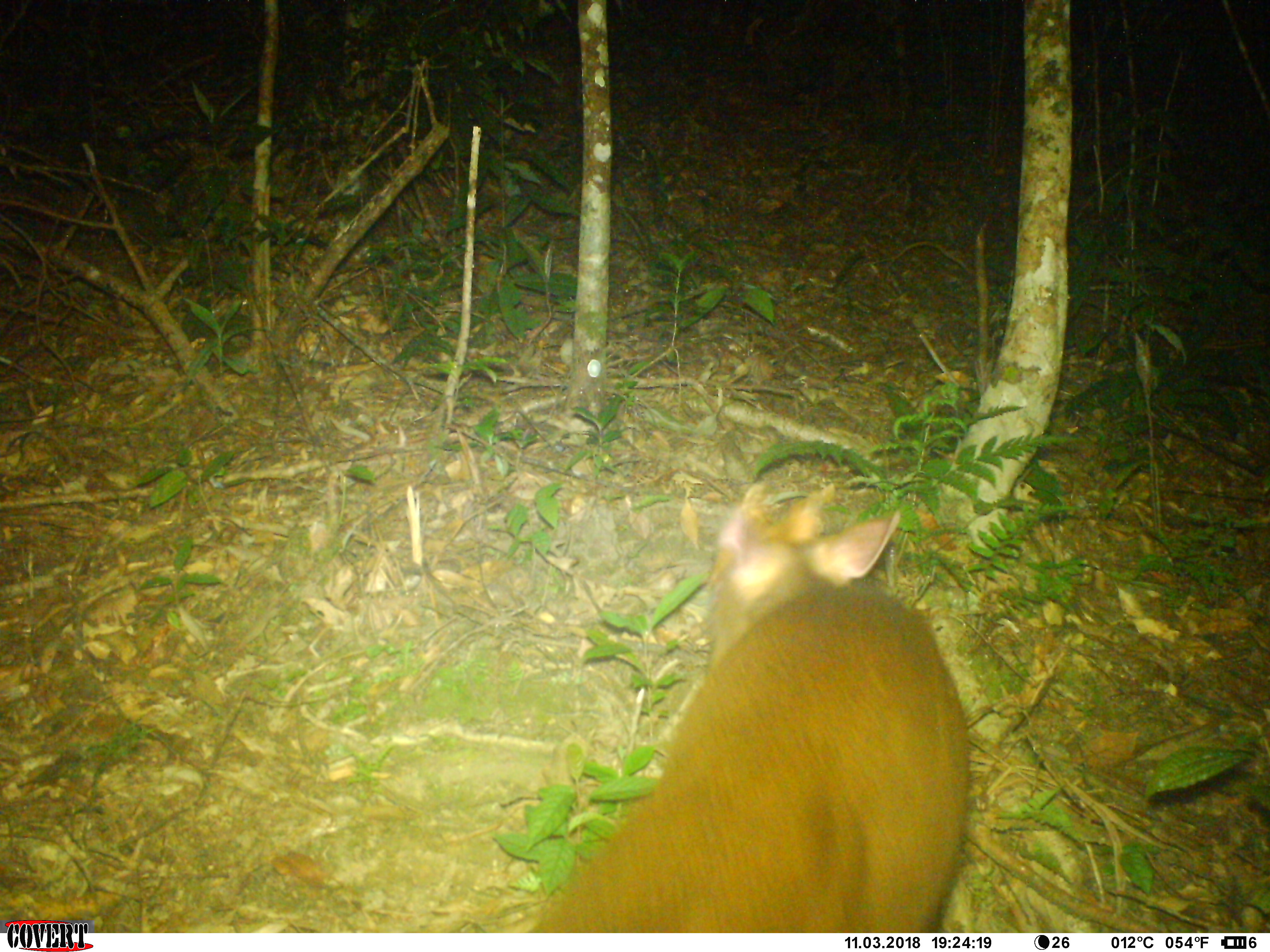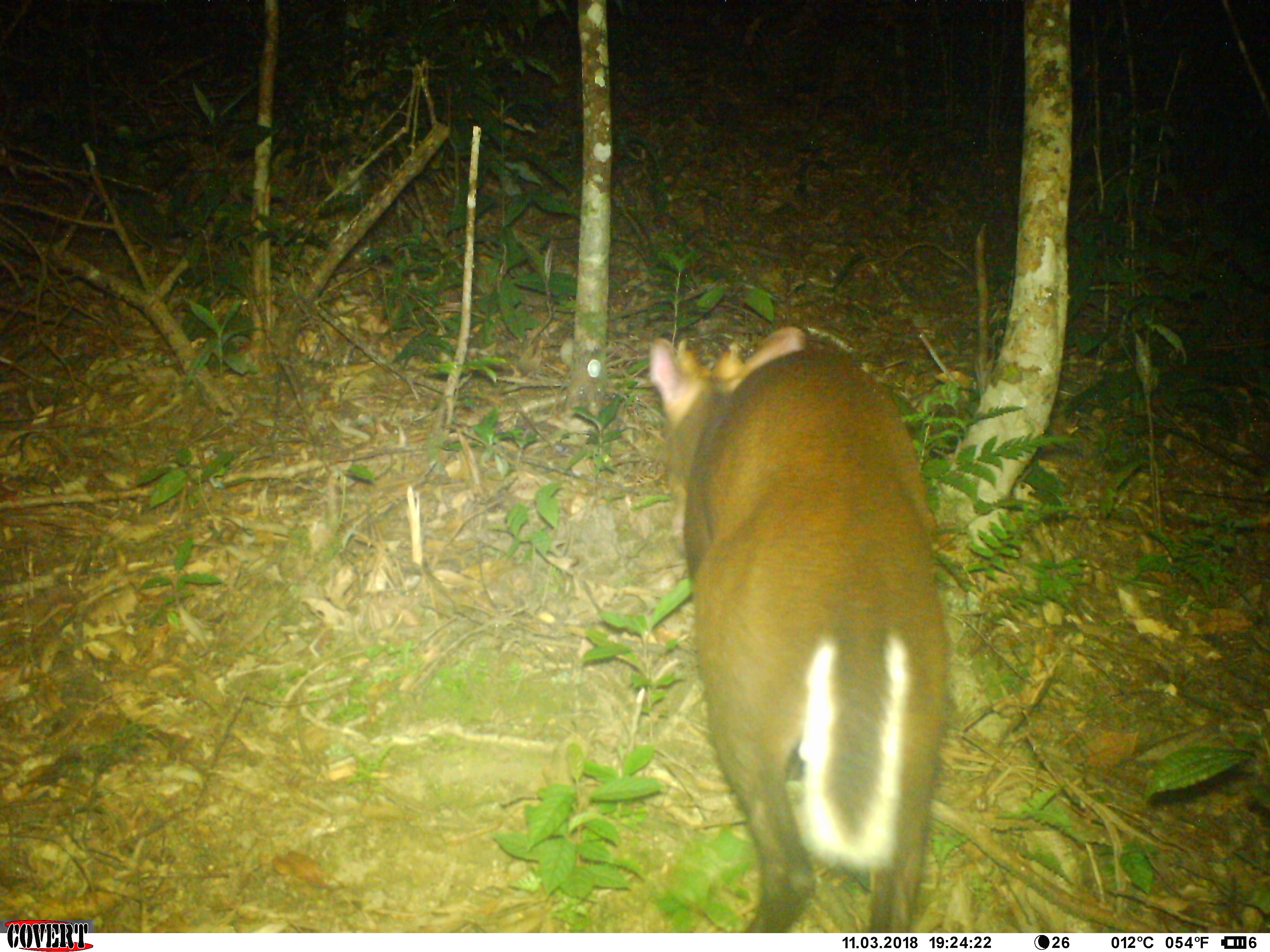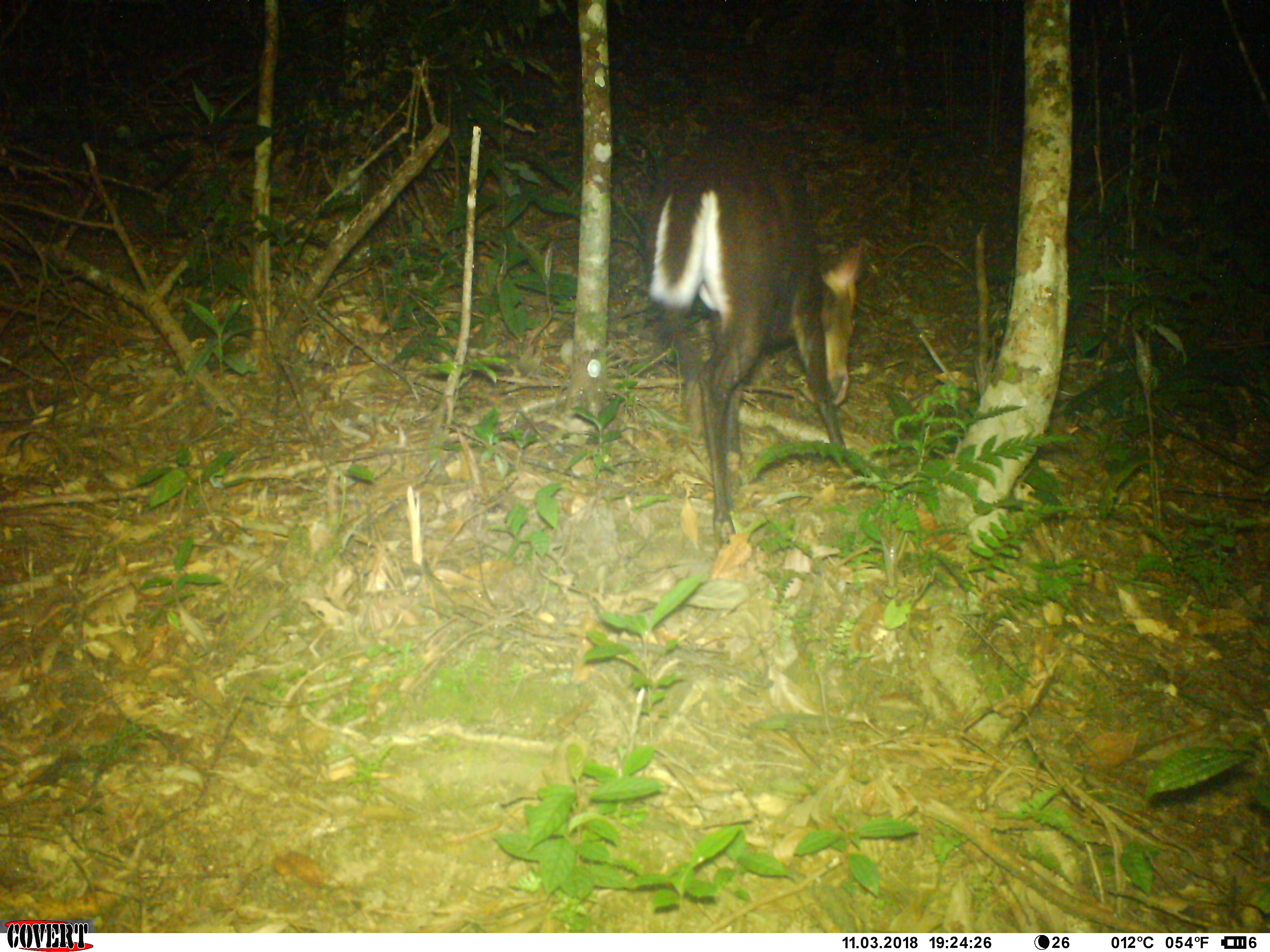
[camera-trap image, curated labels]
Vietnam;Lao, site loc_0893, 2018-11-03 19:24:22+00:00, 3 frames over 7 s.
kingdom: Animalia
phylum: Chordata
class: Mammalia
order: Artiodactyla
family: Cervidae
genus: Muntiacus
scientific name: Muntiacus rooseveltorum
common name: roosevelt's muntjac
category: roosevelts muntjac group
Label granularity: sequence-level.